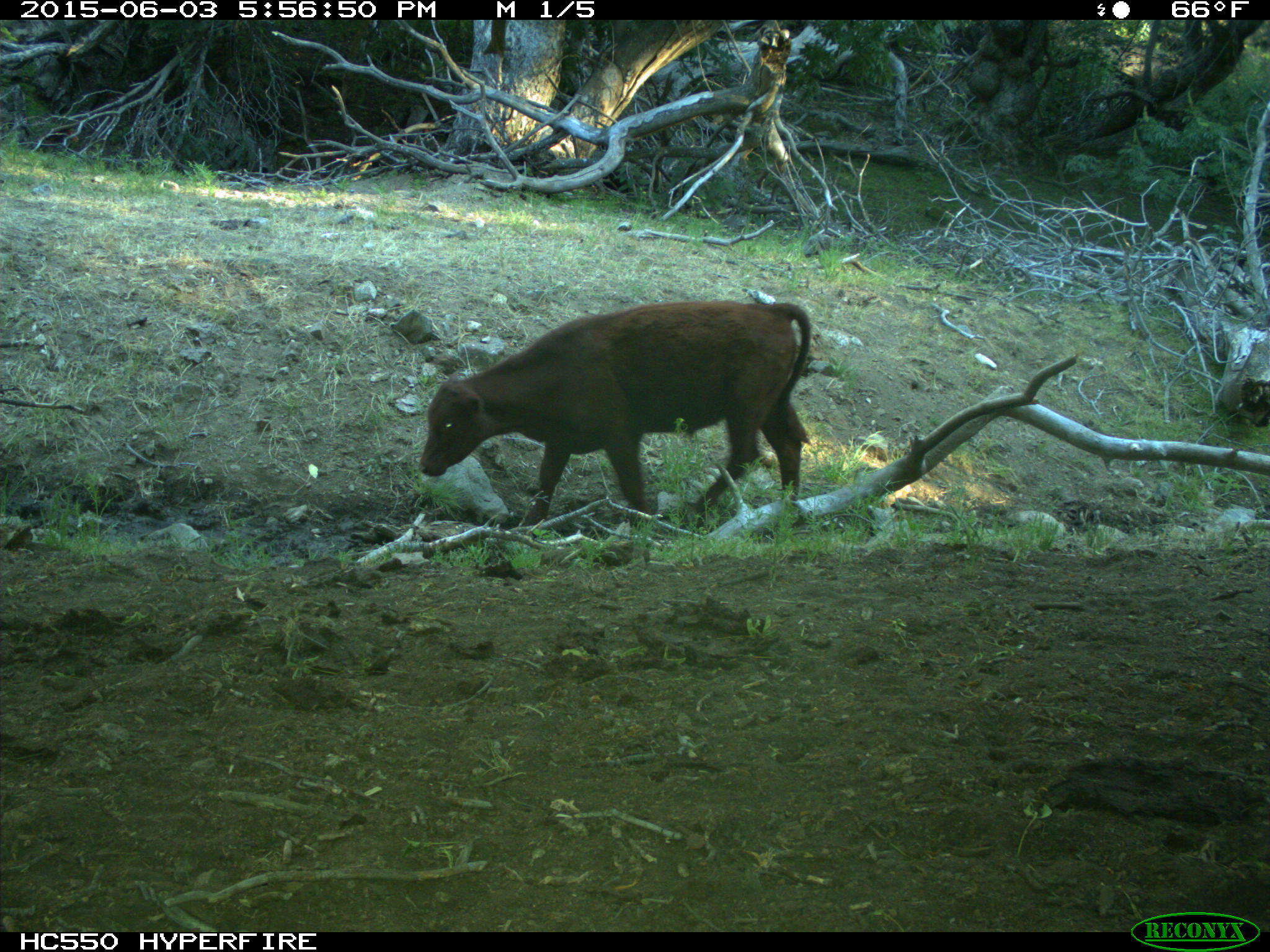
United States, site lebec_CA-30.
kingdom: Animalia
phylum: Chordata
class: Mammalia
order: Artiodactyla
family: Bovidae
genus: Bos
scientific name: Bos taurus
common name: domestic cow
Bos taurus (domestic cow).